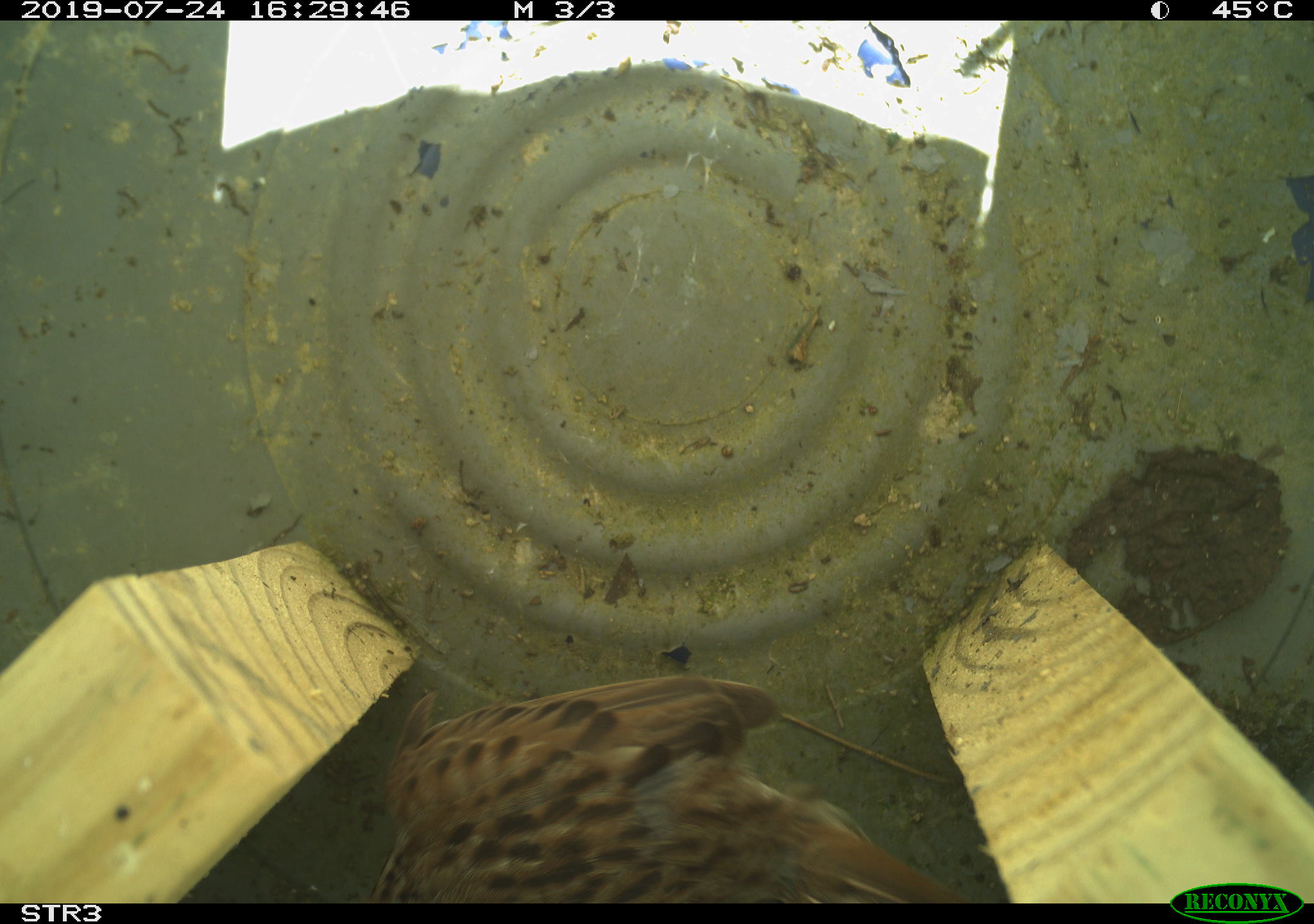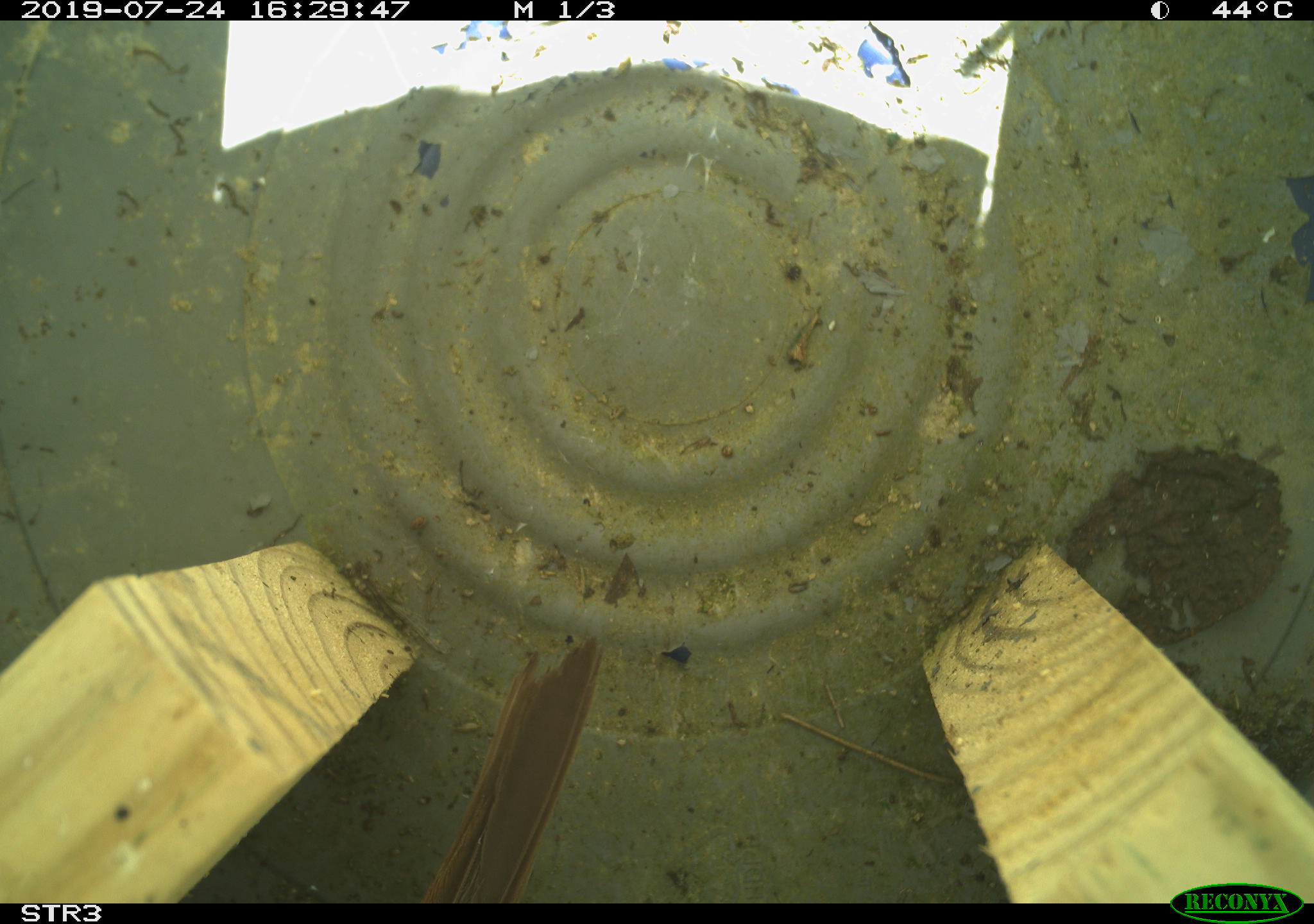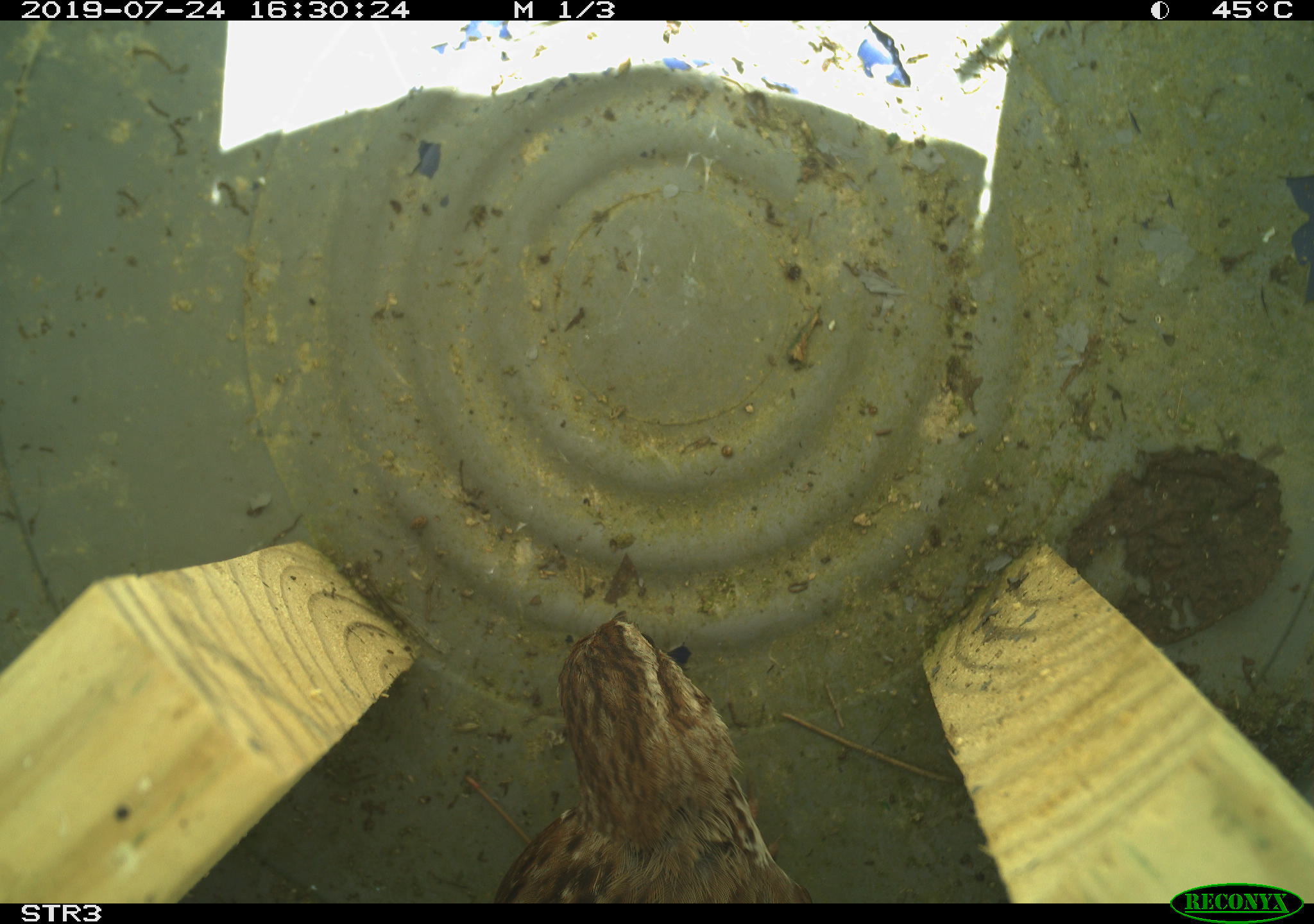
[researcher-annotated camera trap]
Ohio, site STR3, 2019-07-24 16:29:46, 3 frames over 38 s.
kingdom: Animalia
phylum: Chordata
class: Aves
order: Passeriformes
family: Passerellidae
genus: Melospiza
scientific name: Melospiza melodia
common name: song sparrow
Song sparrow (Melospiza melodia).